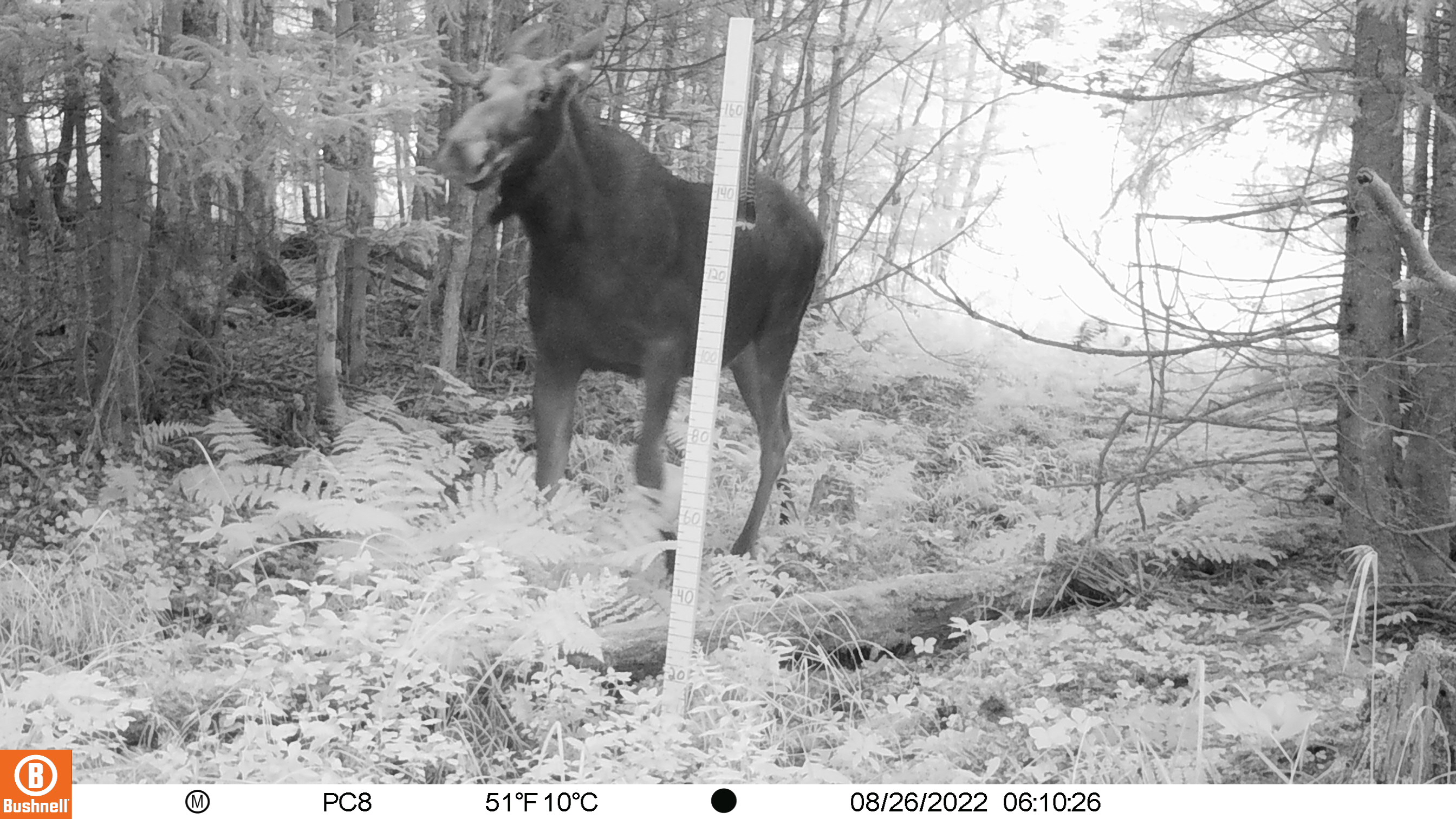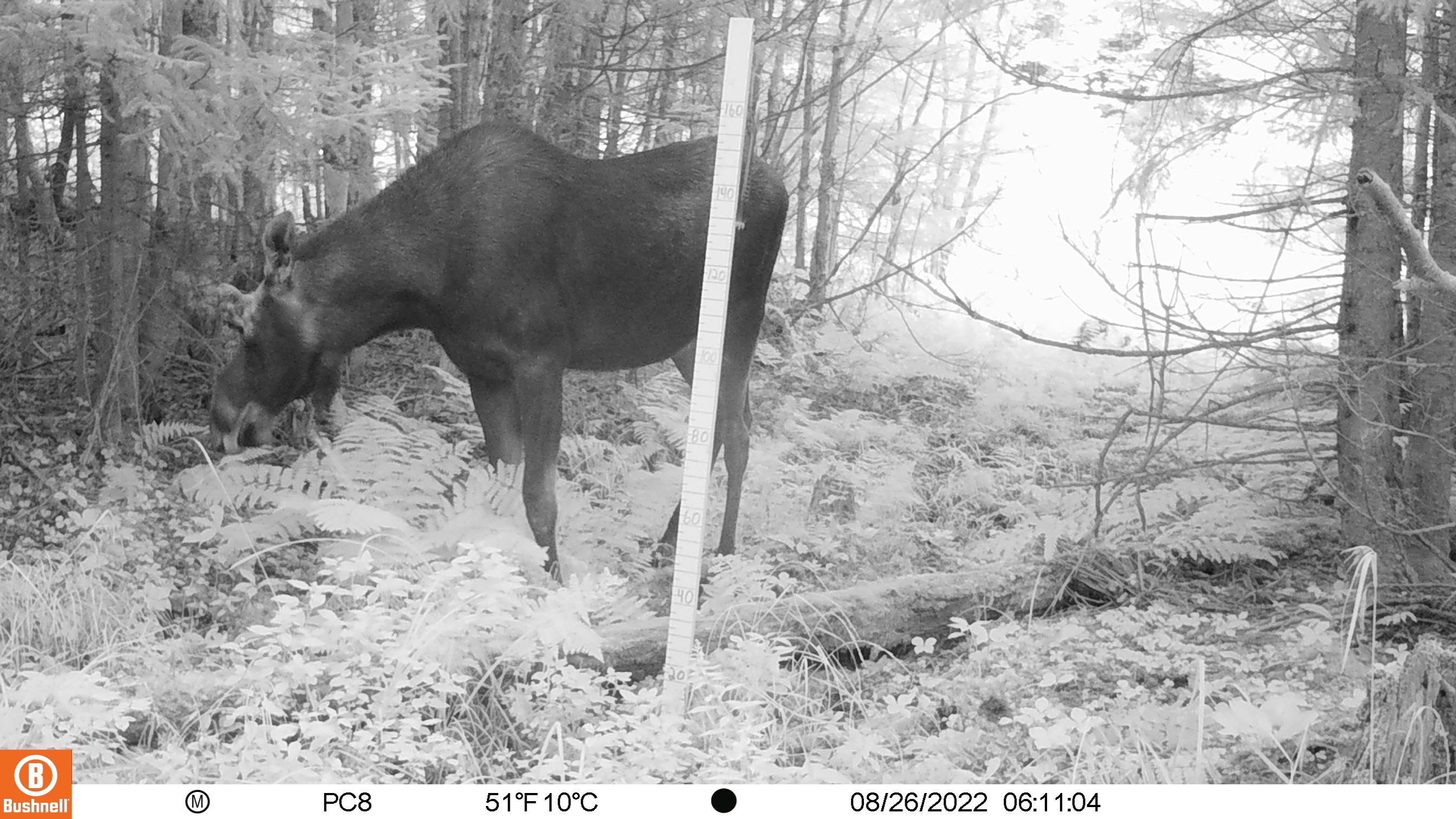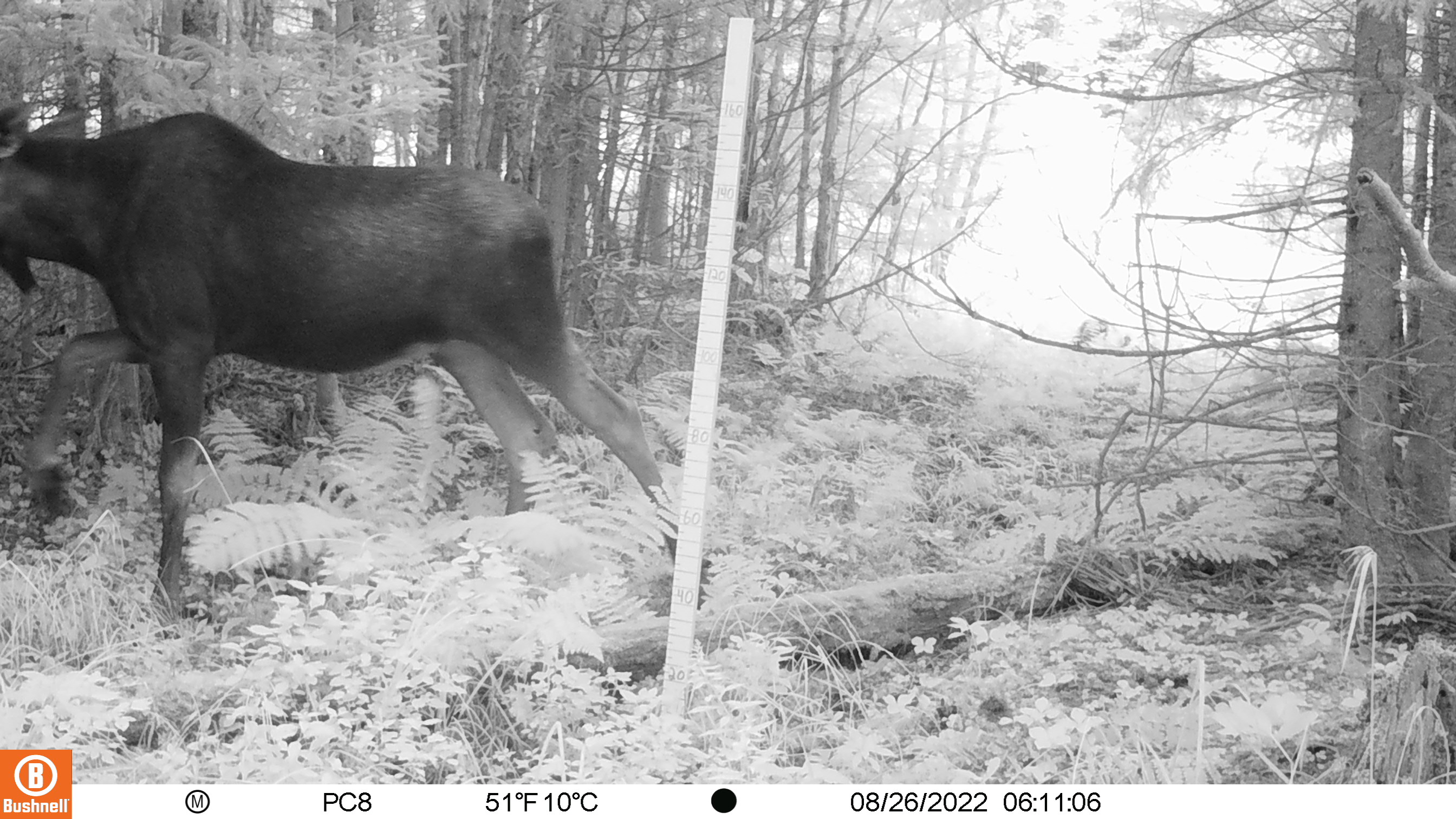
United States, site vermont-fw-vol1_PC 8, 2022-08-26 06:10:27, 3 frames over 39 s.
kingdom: Animalia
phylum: Chordata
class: Mammalia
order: Artiodactyla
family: Cervidae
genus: Alces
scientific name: Alces alces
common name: moose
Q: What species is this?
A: Moose (Alces alces).